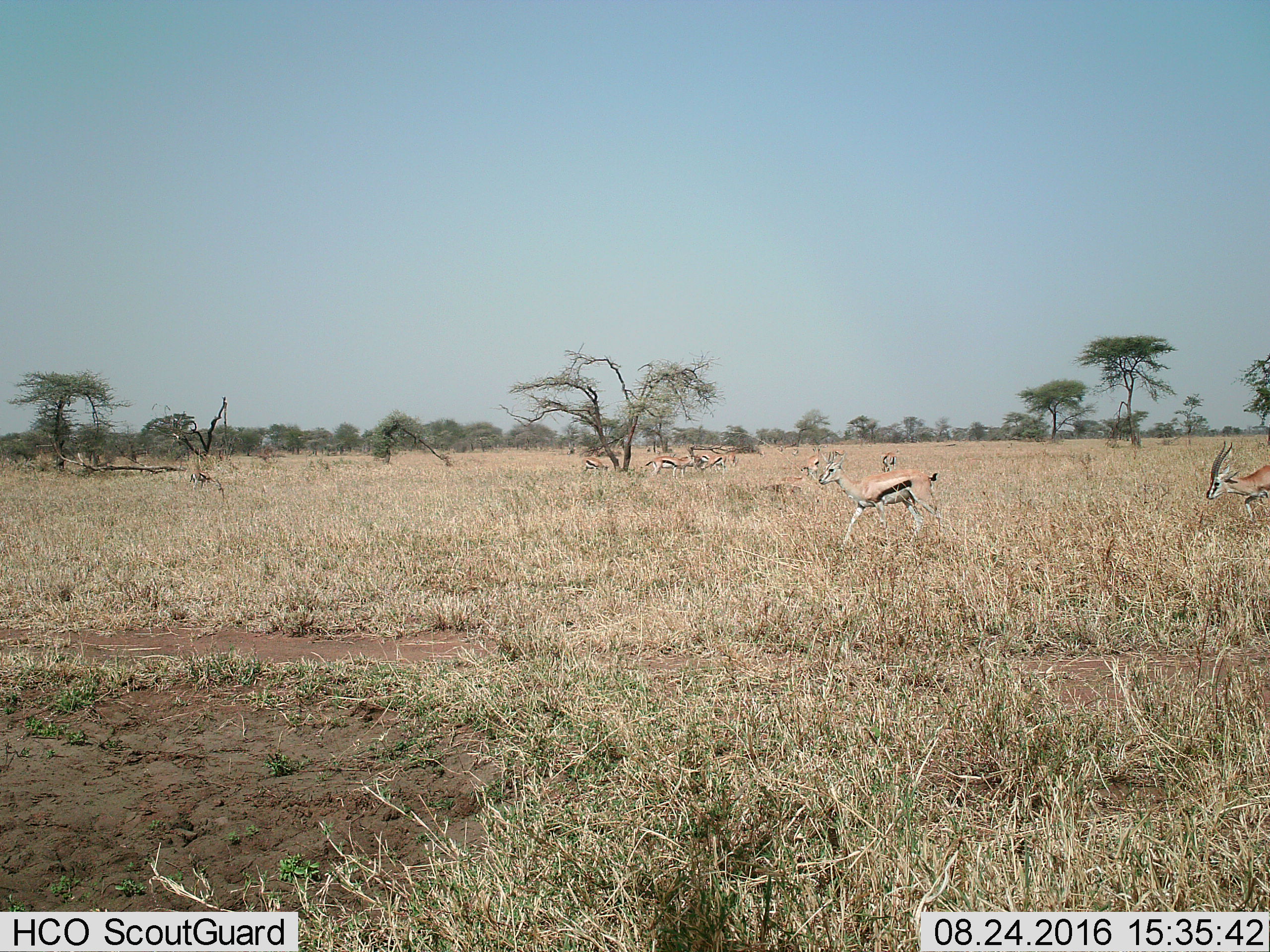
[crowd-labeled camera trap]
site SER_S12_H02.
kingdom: Animalia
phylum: Chordata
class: Mammalia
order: Artiodactyla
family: Bovidae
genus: Eudorcas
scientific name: Eudorcas thomsonii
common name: thomson's gazelle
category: gazellethomsons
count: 11-50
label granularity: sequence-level